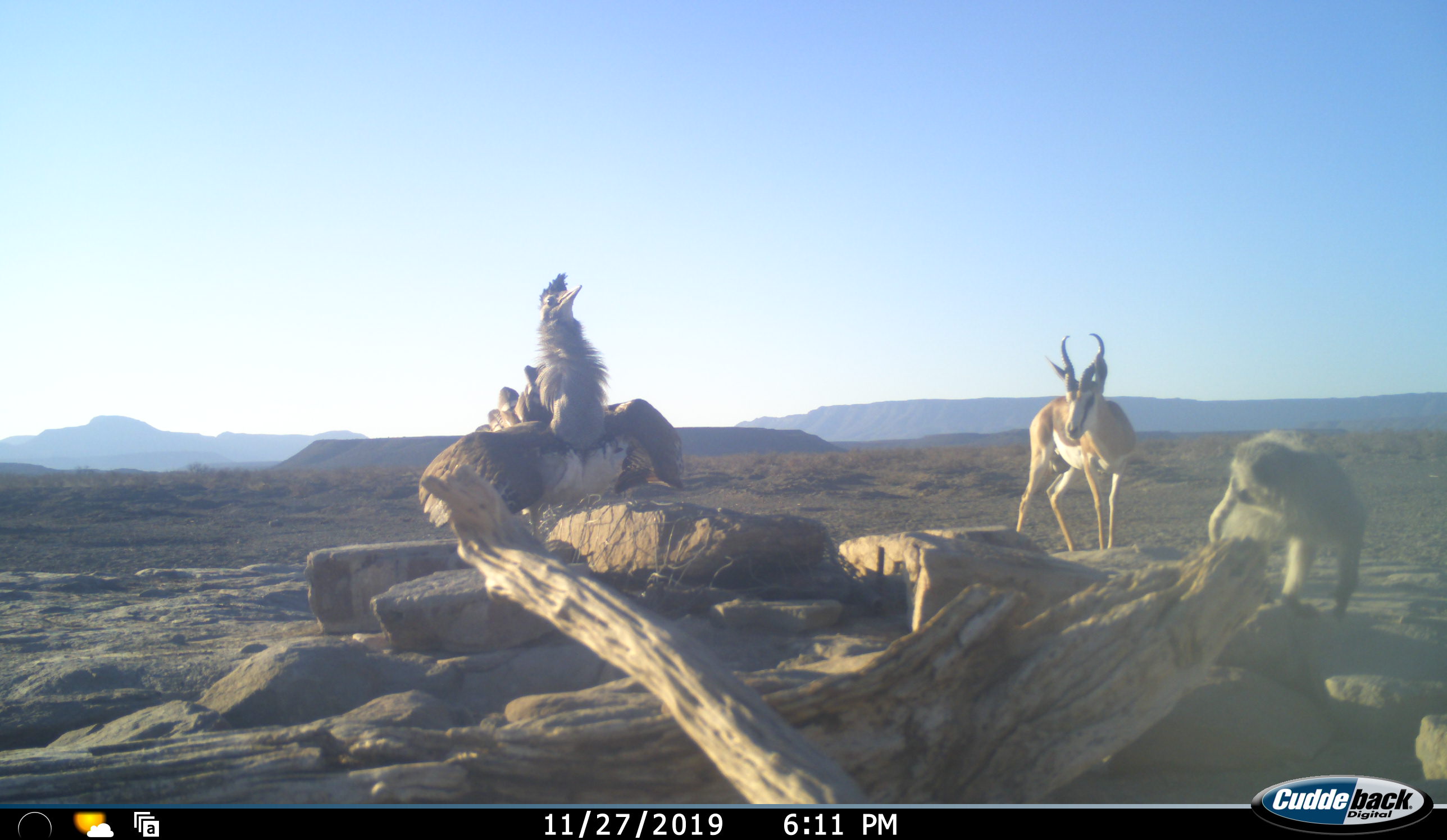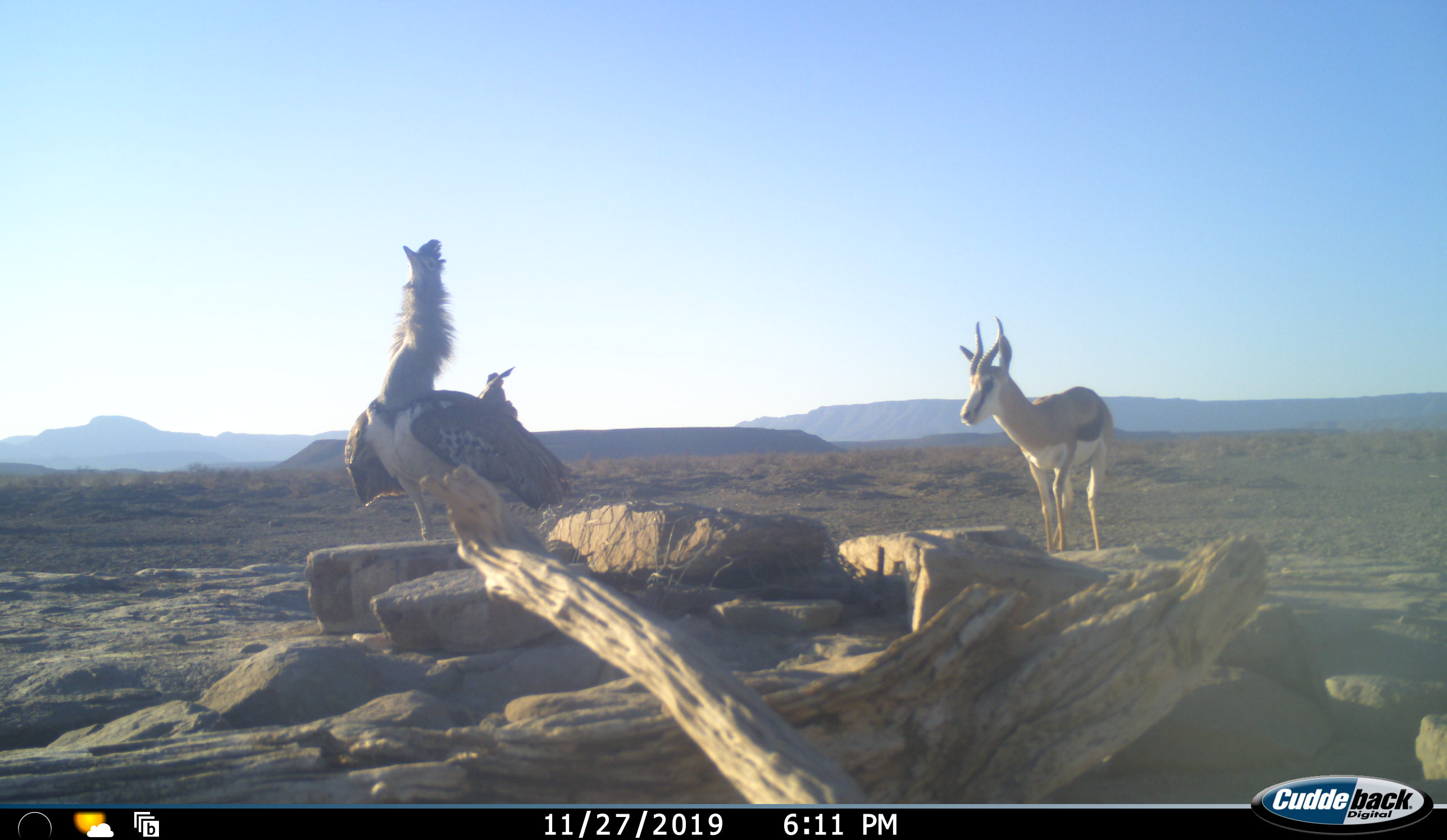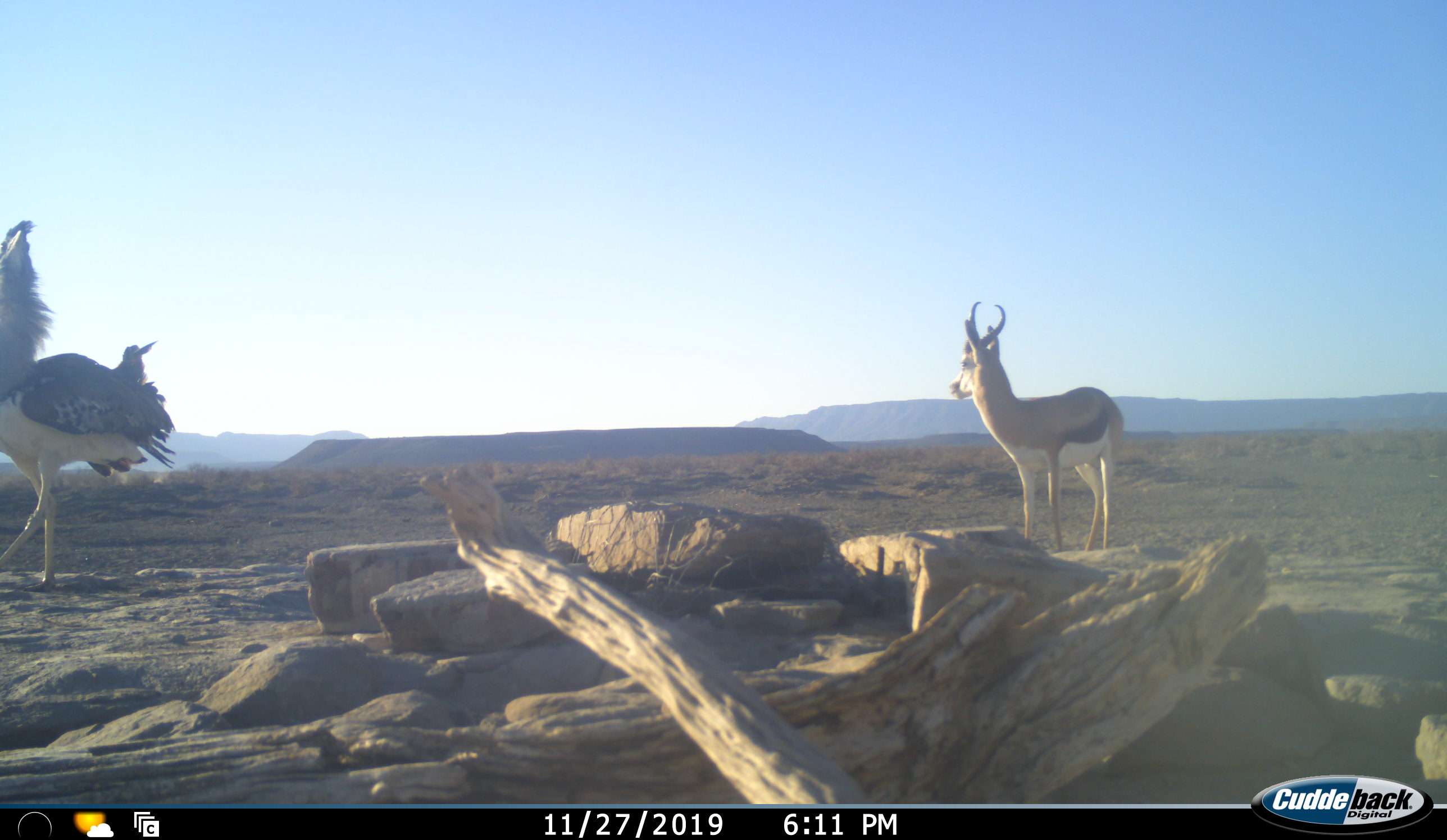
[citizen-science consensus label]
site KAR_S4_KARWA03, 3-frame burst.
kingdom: Animalia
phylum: Chordata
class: Aves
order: Otidiformes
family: Otididae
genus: Ardeotis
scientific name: Ardeotis kori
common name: kori bustard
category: bustardkori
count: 1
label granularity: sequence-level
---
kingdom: Animalia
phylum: Chordata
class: Mammalia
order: Primates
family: Cercopithecidae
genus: Chlorocebus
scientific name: Chlorocebus pygerythrus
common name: vervet monkey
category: monkeyvervet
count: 1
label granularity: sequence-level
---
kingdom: Animalia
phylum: Chordata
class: Mammalia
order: Artiodactyla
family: Bovidae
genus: Antidorcas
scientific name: Antidorcas marsupialis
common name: springbok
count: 1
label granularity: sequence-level